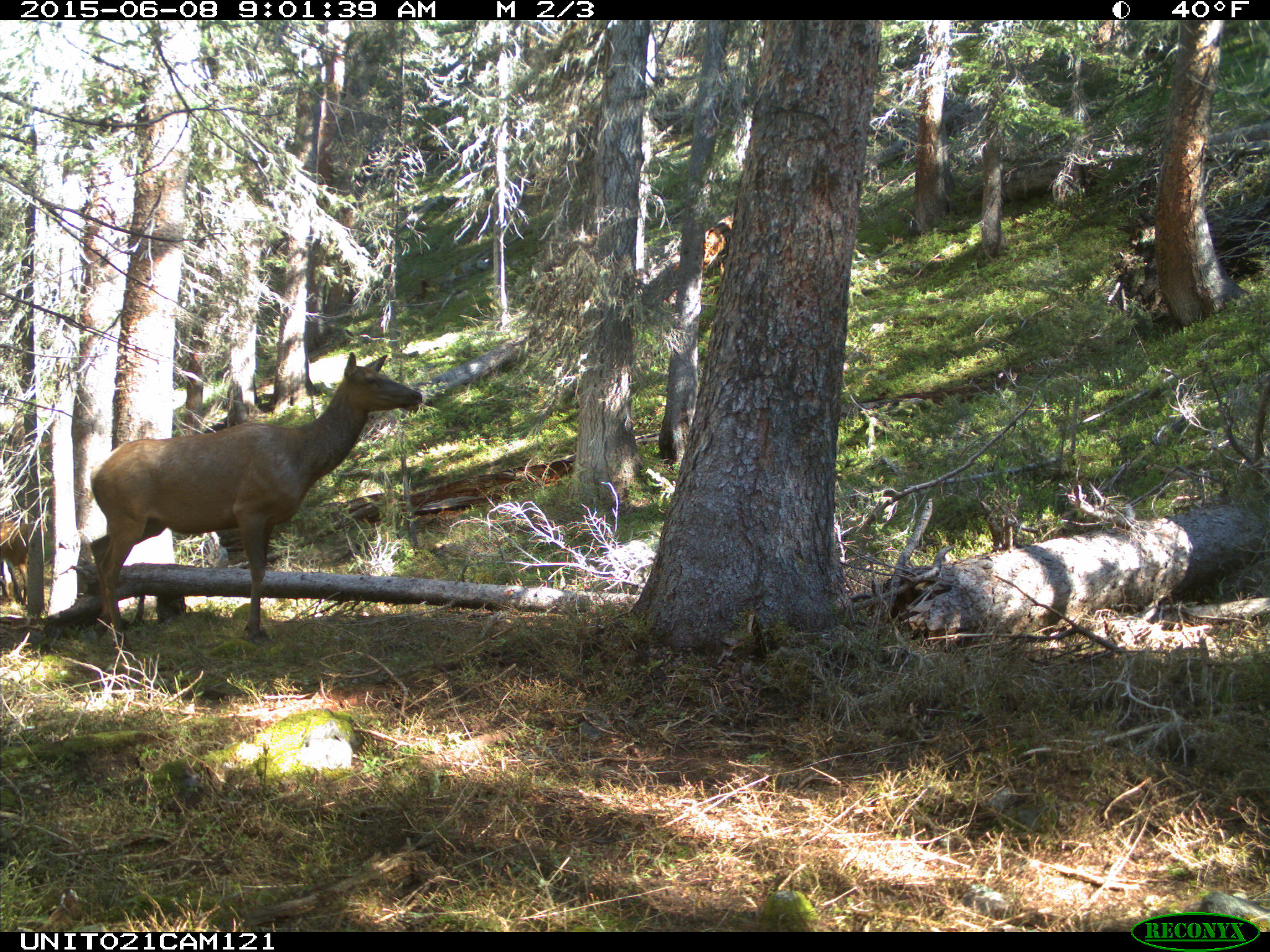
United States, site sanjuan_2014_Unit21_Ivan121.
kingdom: Animalia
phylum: Chordata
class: Mammalia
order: Artiodactyla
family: Cervidae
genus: Cervus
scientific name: Cervus elaphus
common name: red deer